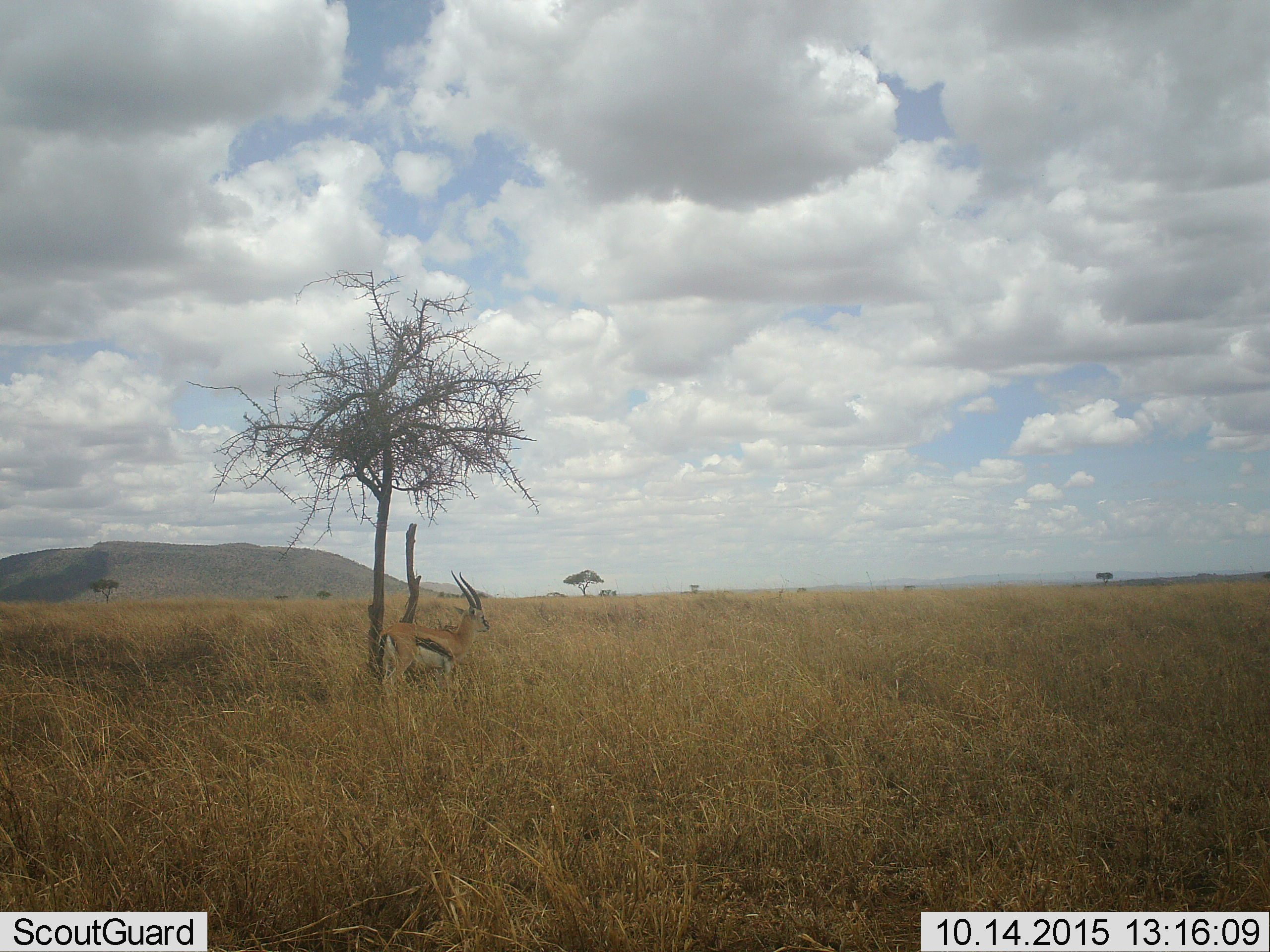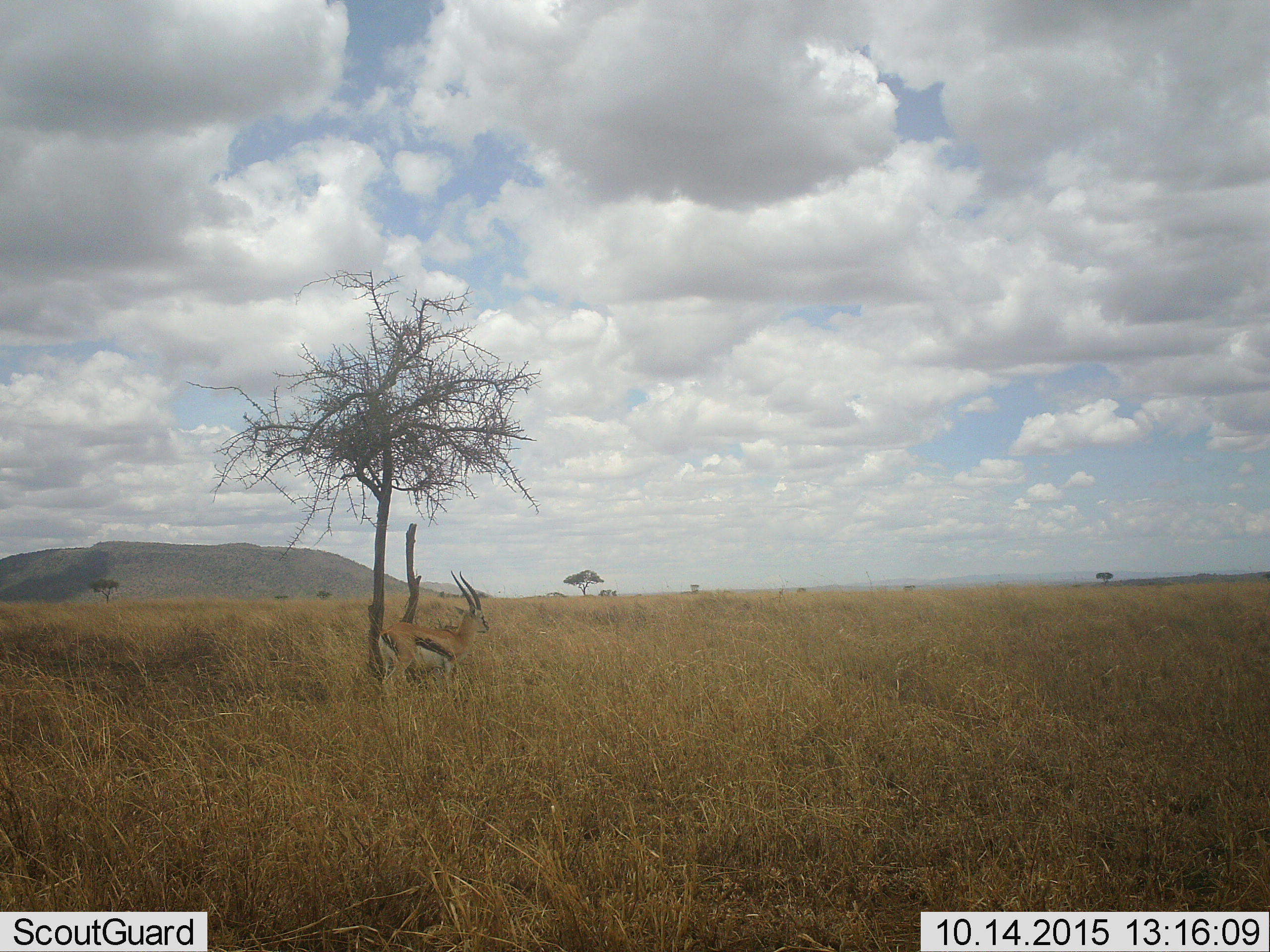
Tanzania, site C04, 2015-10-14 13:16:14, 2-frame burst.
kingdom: Animalia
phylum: Chordata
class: Mammalia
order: Artiodactyla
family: Bovidae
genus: Eudorcas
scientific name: Eudorcas thomsonii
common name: thomson's gazelle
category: gazellethomsons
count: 1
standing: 94%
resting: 6%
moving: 0%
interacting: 0%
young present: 0%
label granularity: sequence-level